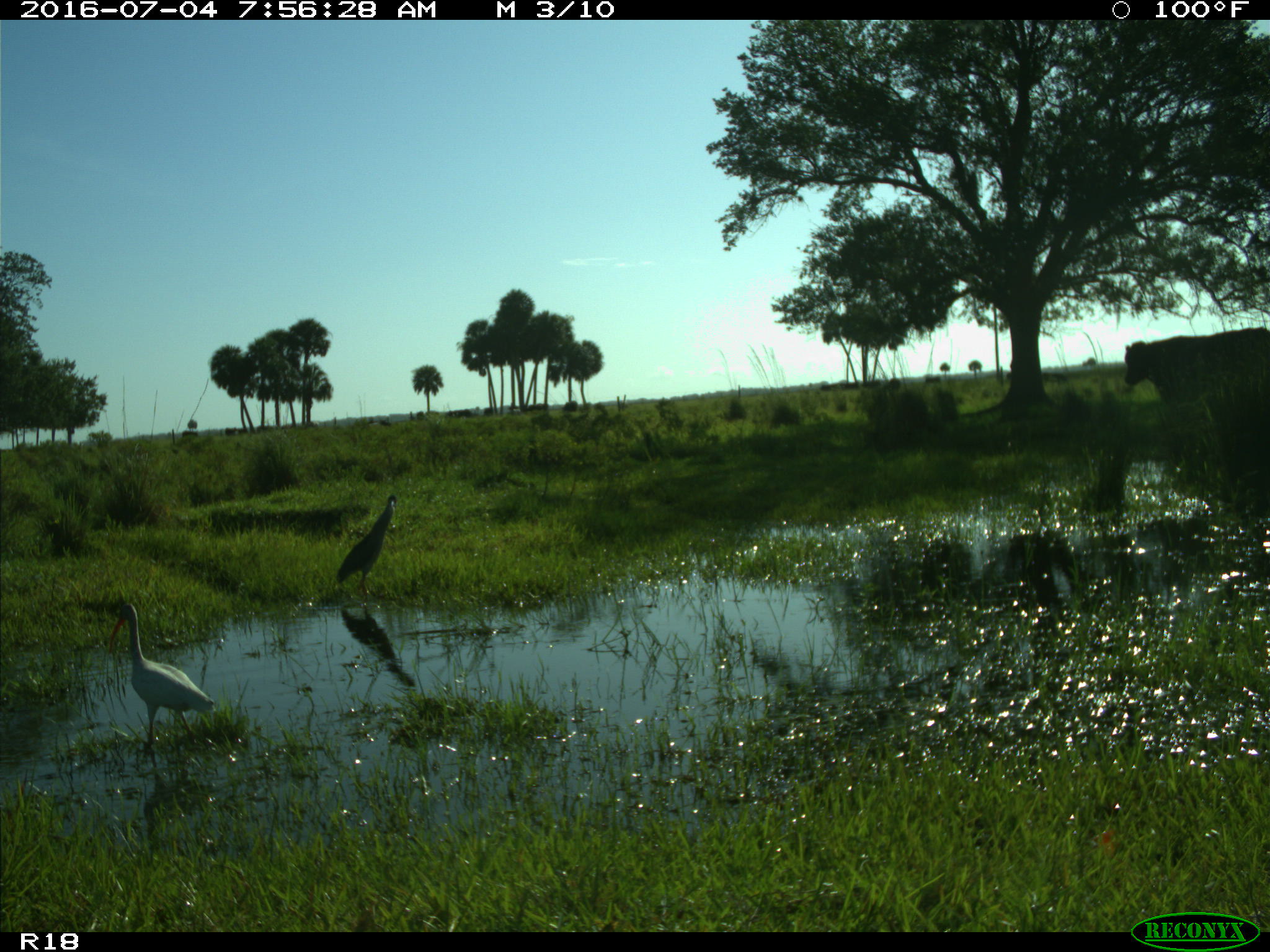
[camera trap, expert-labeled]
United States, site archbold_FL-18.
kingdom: Animalia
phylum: Chordata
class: Mammalia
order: Artiodactyla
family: Bovidae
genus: Bos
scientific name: Bos taurus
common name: domestic cow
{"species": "Bos taurus (domestic cow)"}